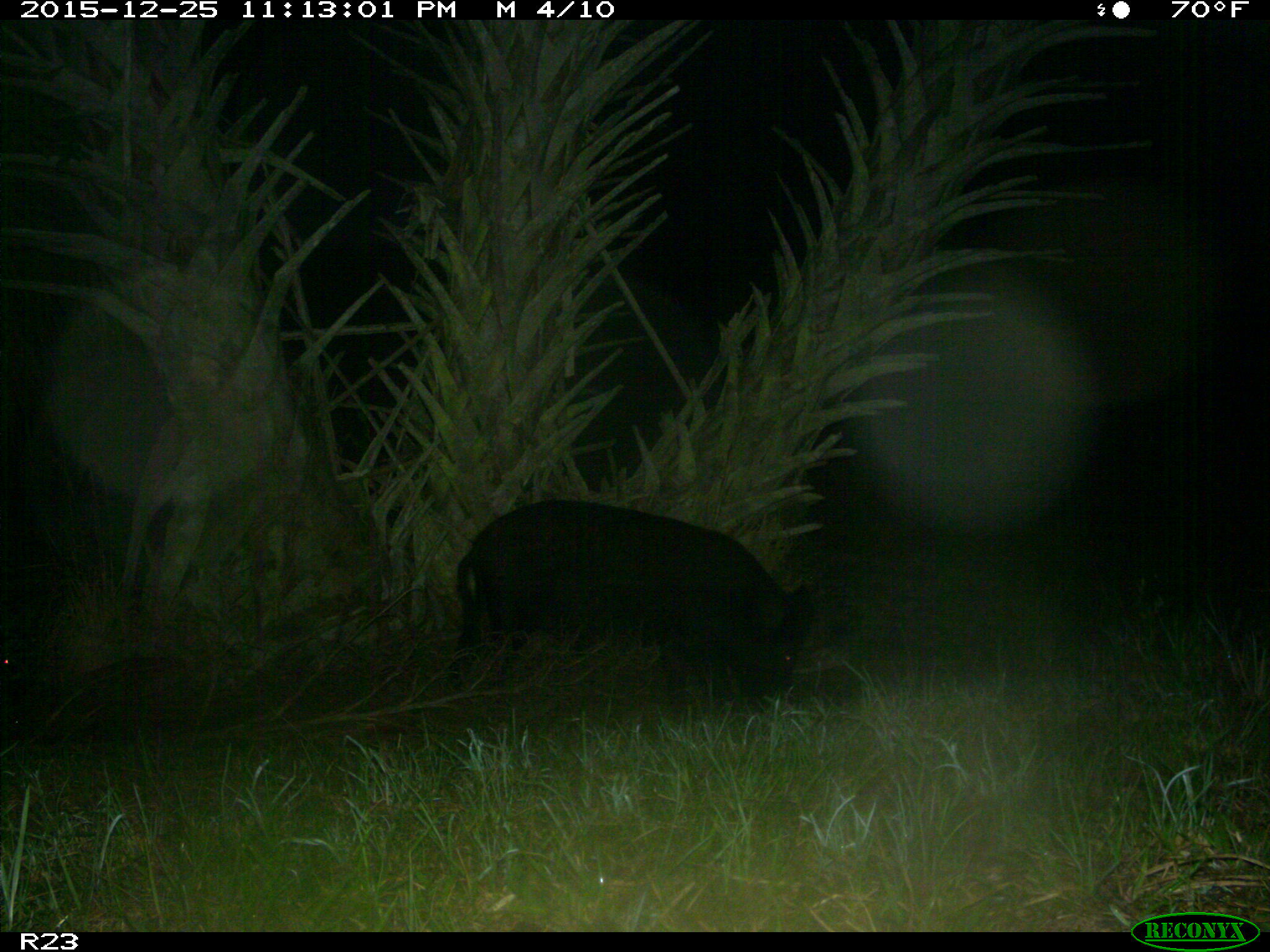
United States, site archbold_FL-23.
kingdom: Animalia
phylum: Chordata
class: Mammalia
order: Artiodactyla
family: Suidae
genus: Sus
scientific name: Sus scrofa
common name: wild boar